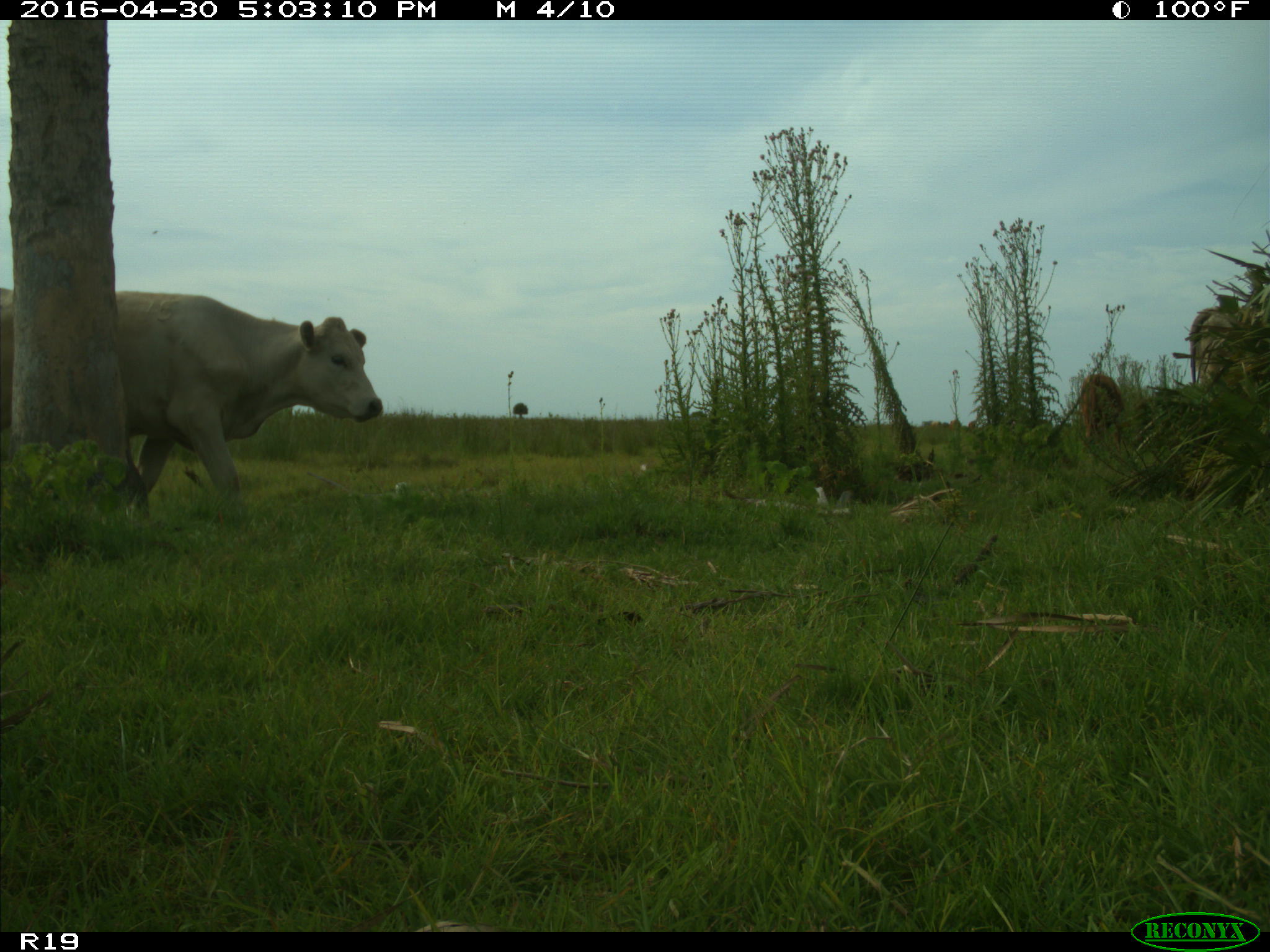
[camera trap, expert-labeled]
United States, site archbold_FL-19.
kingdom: Animalia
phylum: Chordata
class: Mammalia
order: Artiodactyla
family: Bovidae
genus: Bos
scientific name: Bos taurus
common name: domestic cow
Bos taurus (domestic cow).